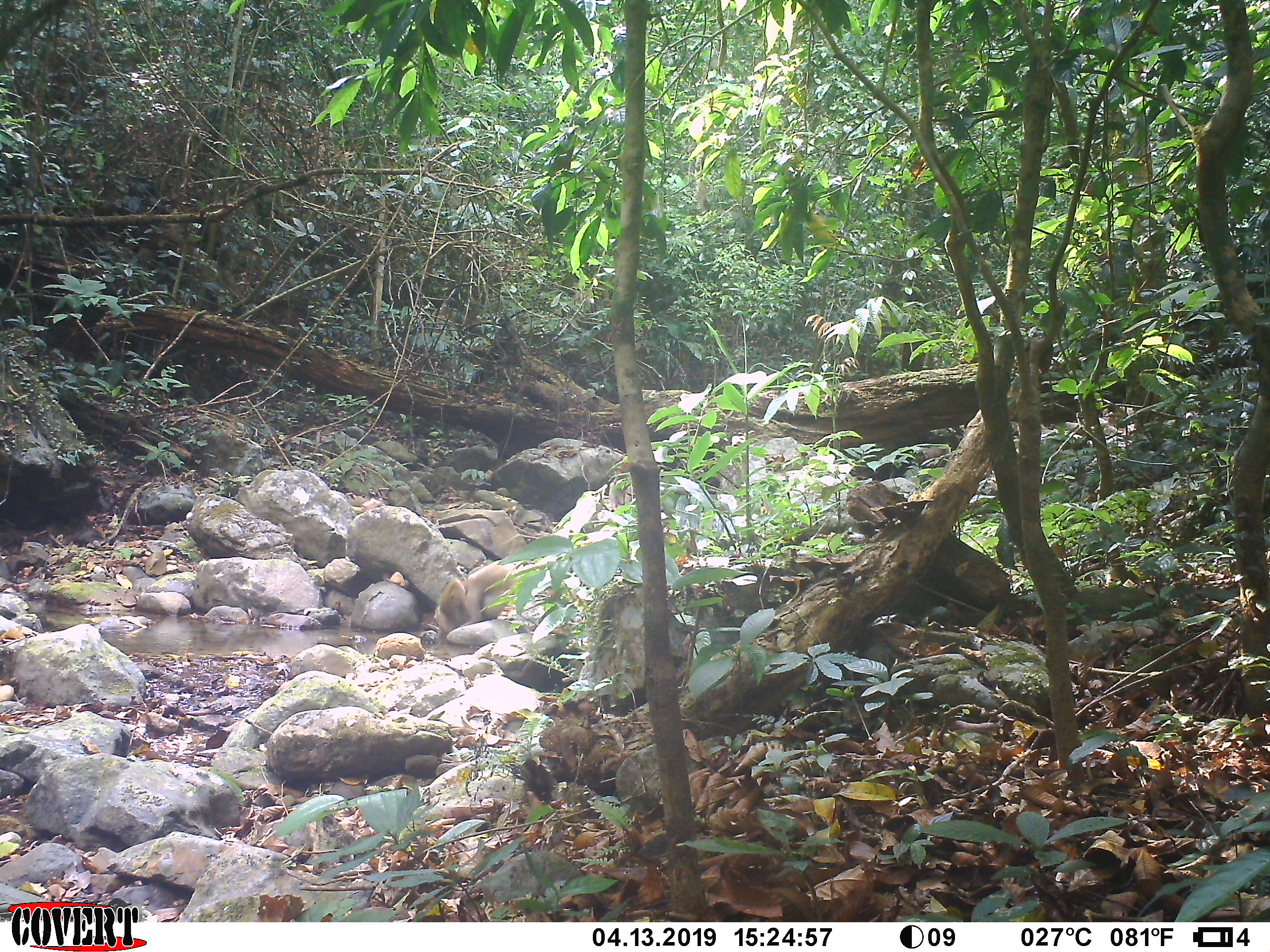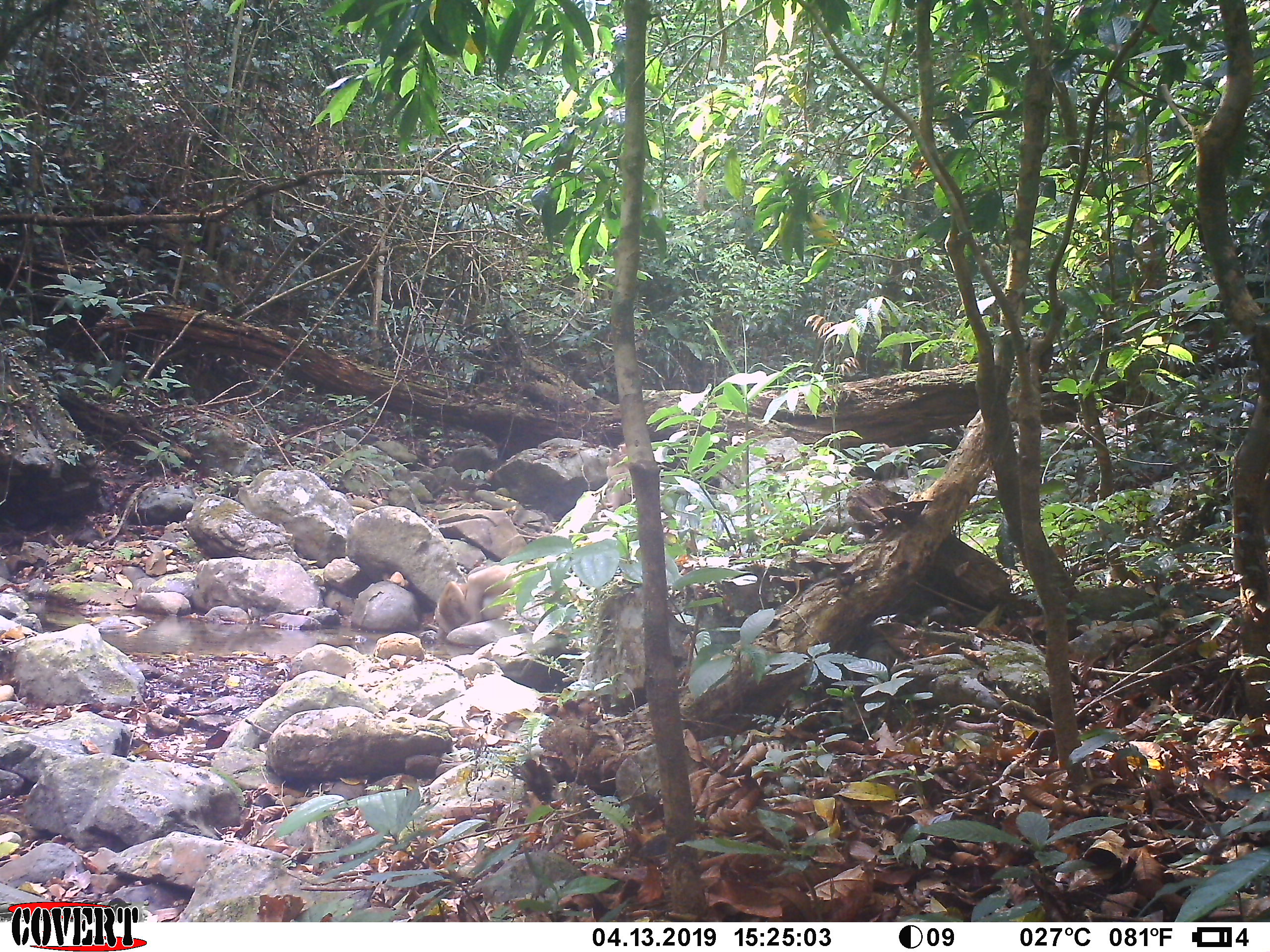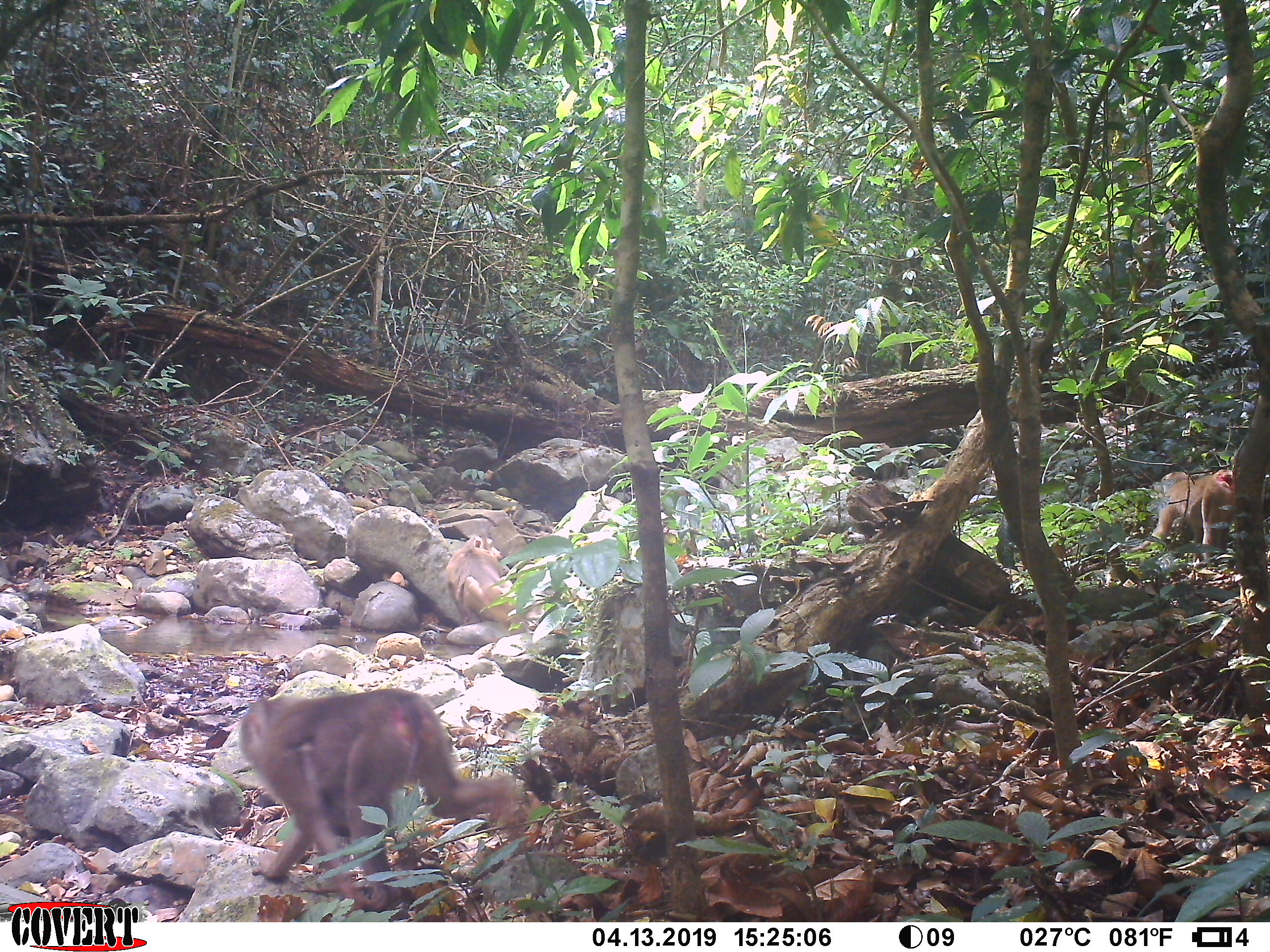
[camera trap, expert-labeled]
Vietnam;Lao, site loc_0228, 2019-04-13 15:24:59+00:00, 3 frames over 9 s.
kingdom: Animalia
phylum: Chordata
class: Mammalia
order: Primates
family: Cercopithecidae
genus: Macaca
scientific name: Macaca nemestrina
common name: pig-tailed macaque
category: pig tailed macaque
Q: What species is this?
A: Pig tailed macaque (pig-tailed macaque) (Macaca nemestrina).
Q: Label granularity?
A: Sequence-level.